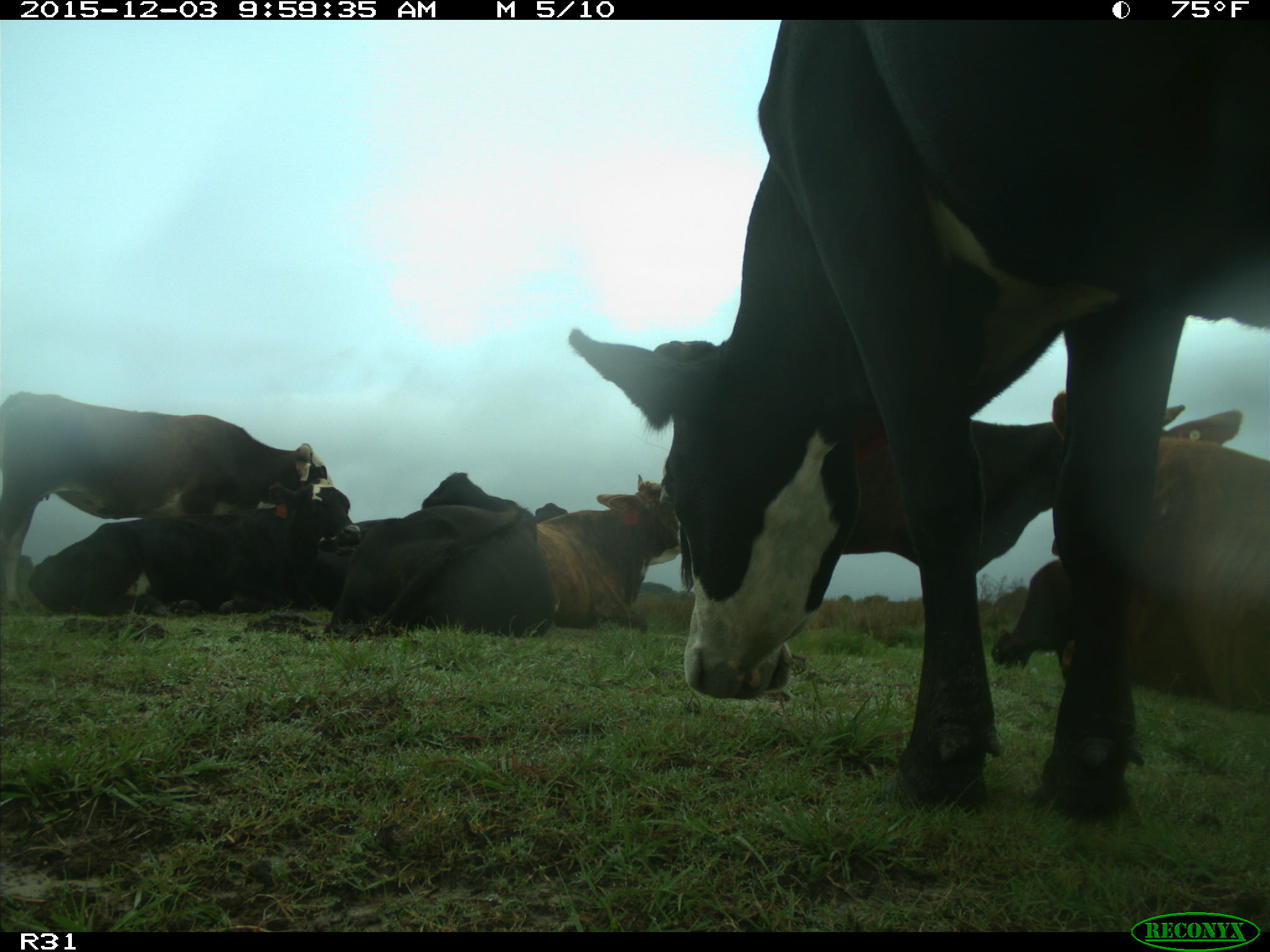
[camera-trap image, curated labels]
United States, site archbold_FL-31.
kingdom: Animalia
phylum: Chordata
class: Mammalia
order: Artiodactyla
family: Bovidae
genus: Bos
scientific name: Bos taurus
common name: domestic cow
Bos taurus (domestic cow).